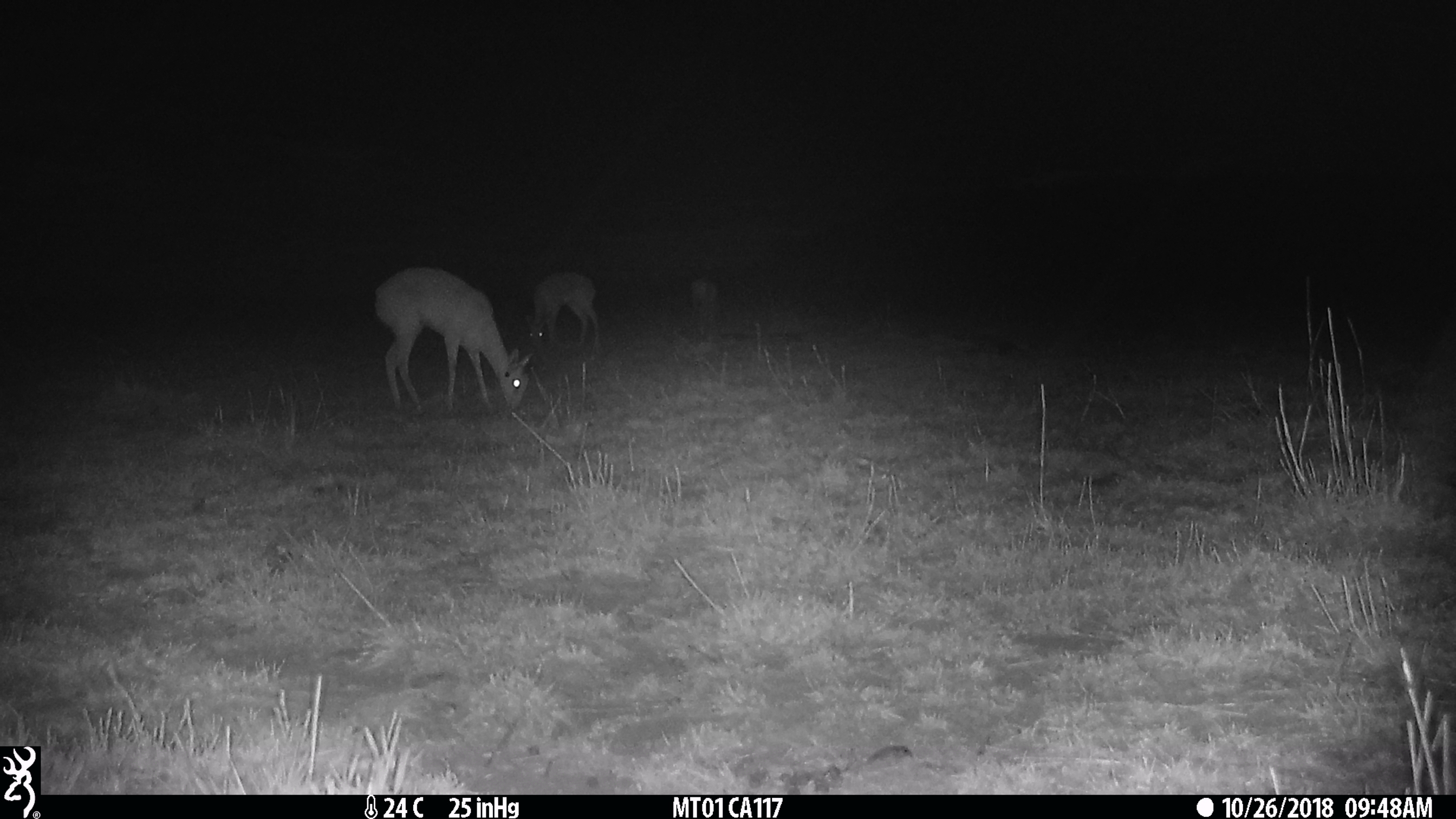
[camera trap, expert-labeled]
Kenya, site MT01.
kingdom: Animalia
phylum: Chordata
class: Mammalia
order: Artiodactyla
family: Bovidae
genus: Ourebia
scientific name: Ourebia ourebi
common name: oribi